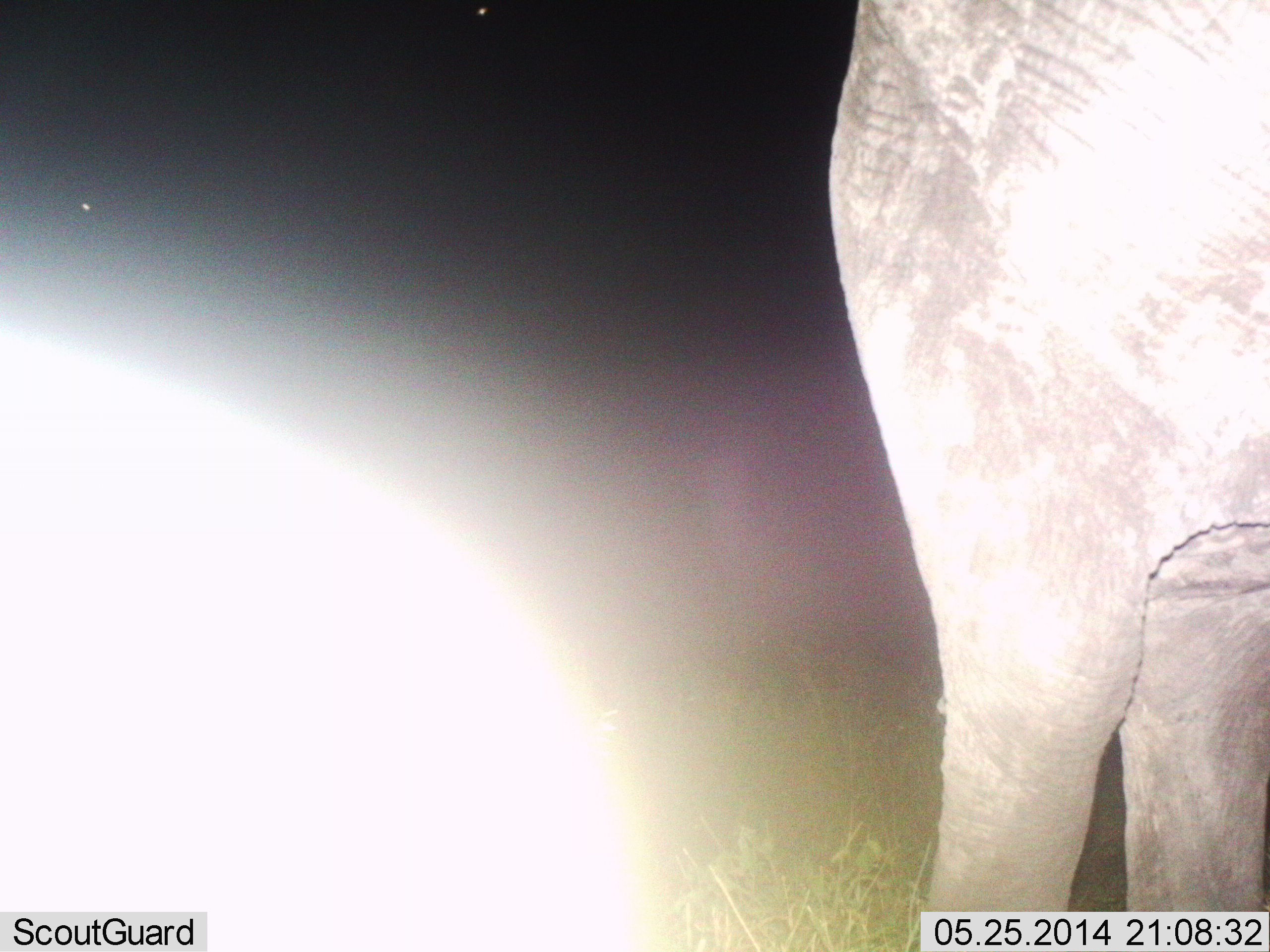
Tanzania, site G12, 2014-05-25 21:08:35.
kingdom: Animalia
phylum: Chordata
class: Mammalia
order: Proboscidea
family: Elephantidae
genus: Loxodonta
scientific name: Loxodonta africana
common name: african bush elephant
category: elephant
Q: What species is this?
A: Elephant (african bush elephant) (Loxodonta africana).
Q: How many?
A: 1.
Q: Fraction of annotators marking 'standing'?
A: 100%.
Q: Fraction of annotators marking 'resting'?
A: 0%.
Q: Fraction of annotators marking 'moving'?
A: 0%.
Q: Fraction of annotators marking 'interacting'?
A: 0%.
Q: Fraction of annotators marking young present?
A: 10%.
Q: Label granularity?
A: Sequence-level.